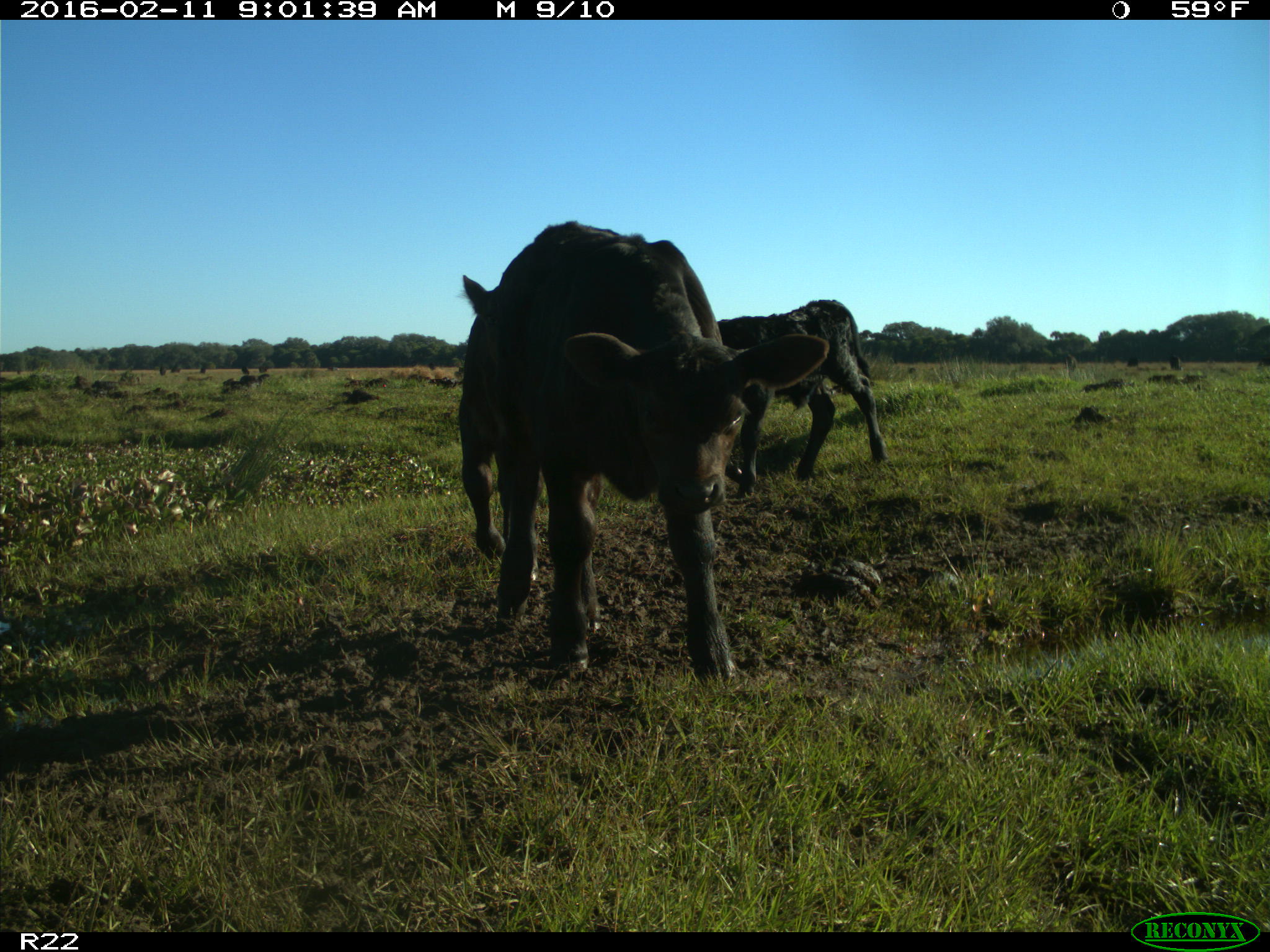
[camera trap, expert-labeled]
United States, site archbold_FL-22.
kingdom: Animalia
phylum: Chordata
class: Mammalia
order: Artiodactyla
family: Bovidae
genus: Bos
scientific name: Bos taurus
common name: domestic cow